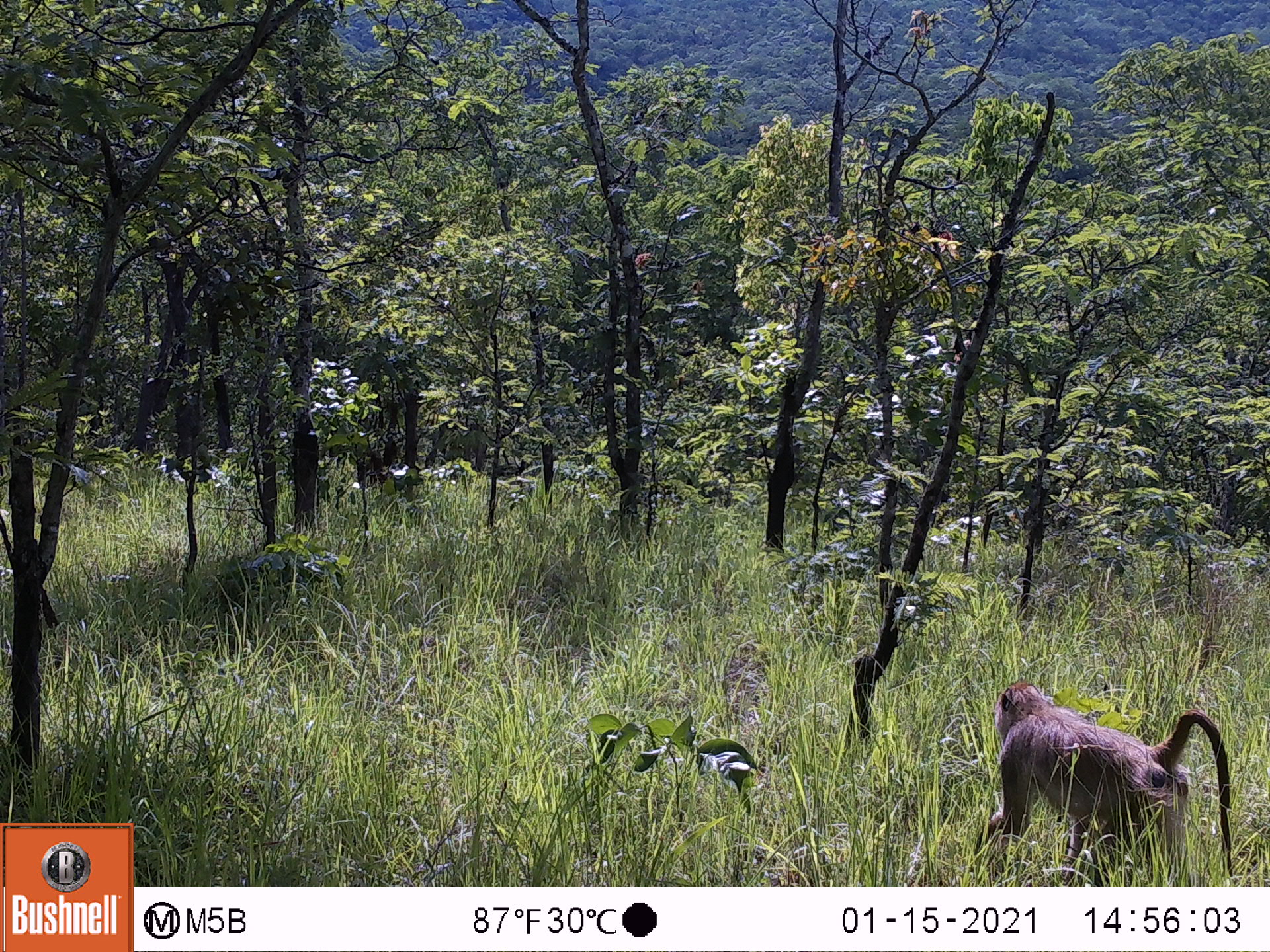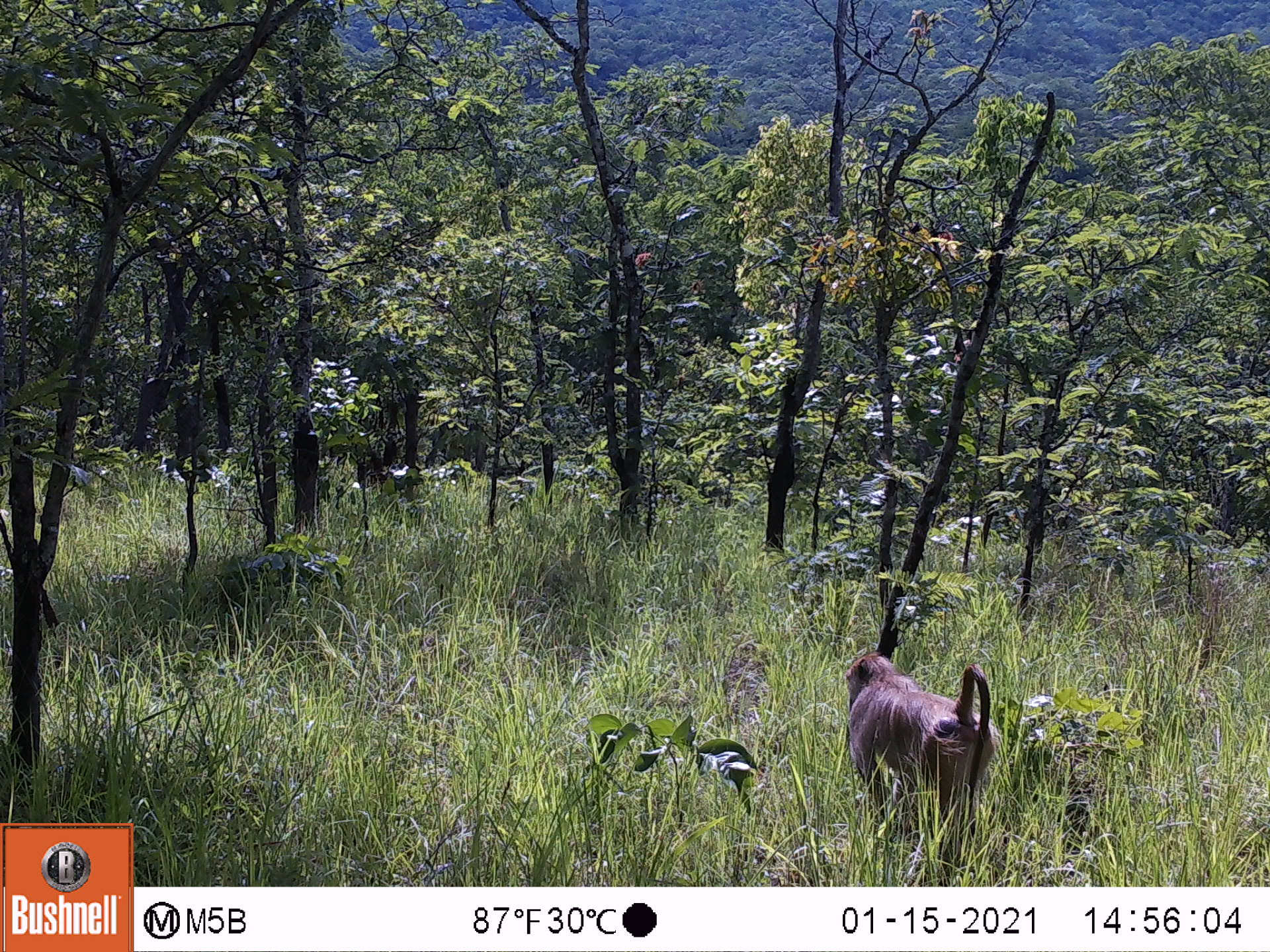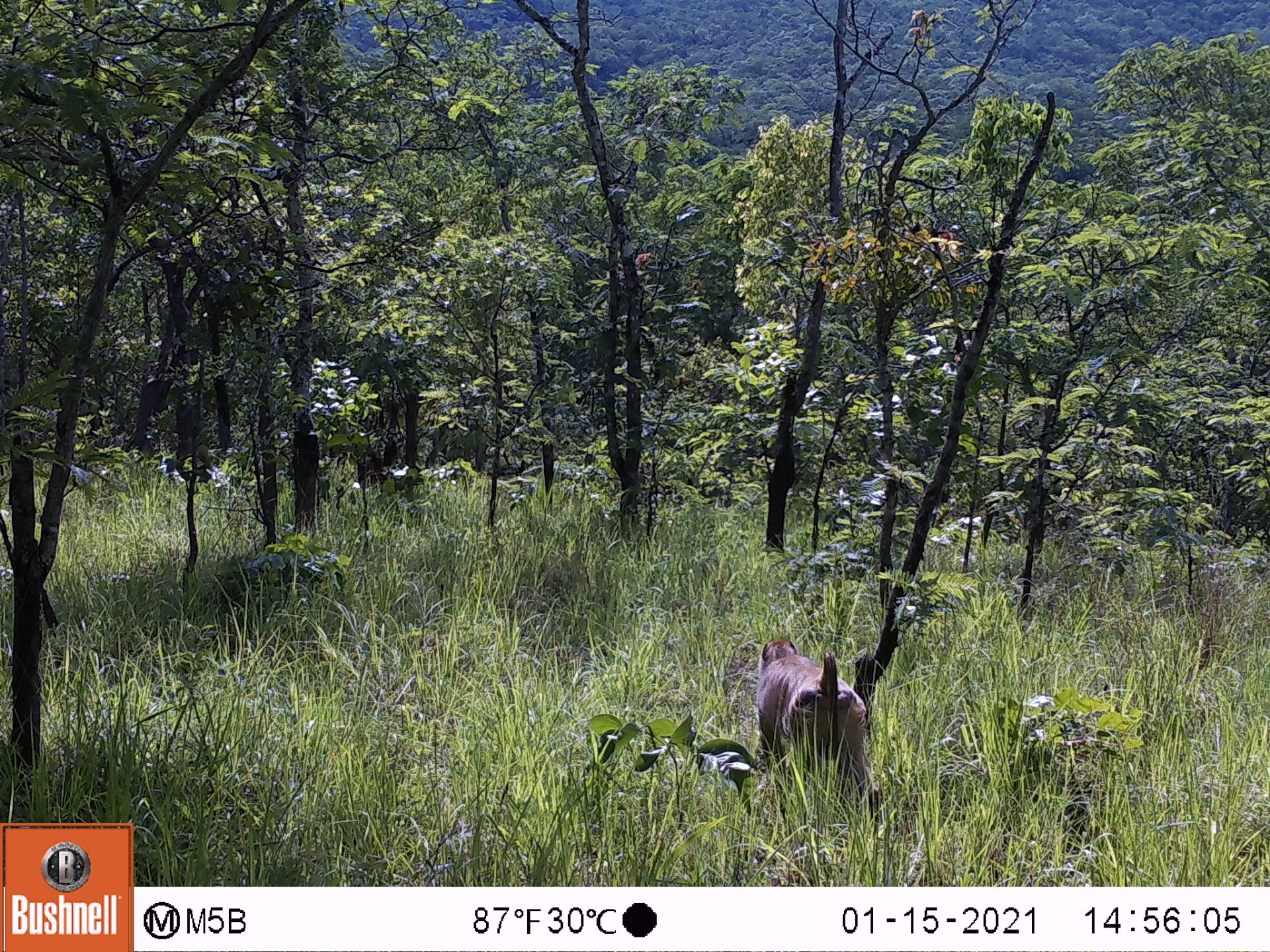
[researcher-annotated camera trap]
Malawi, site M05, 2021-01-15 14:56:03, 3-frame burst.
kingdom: Animalia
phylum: Chordata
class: Mammalia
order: Primates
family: Cercopithecidae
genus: Papio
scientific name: Papio cynocephalus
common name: yellow baboon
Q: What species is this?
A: Yellow baboon (Papio cynocephalus).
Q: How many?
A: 1.